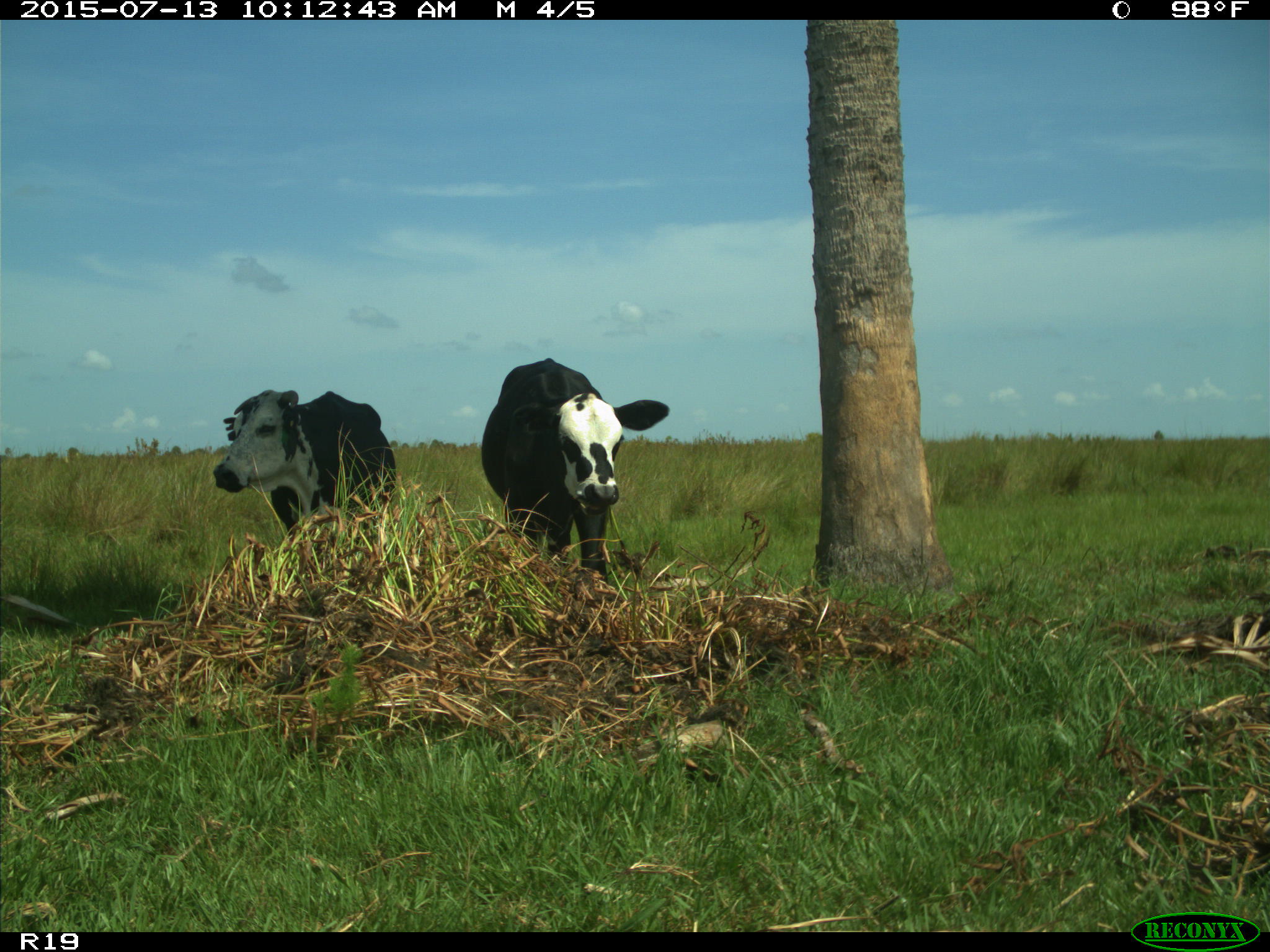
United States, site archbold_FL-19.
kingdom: Animalia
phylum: Chordata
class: Mammalia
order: Artiodactyla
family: Bovidae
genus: Bos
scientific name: Bos taurus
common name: domestic cow